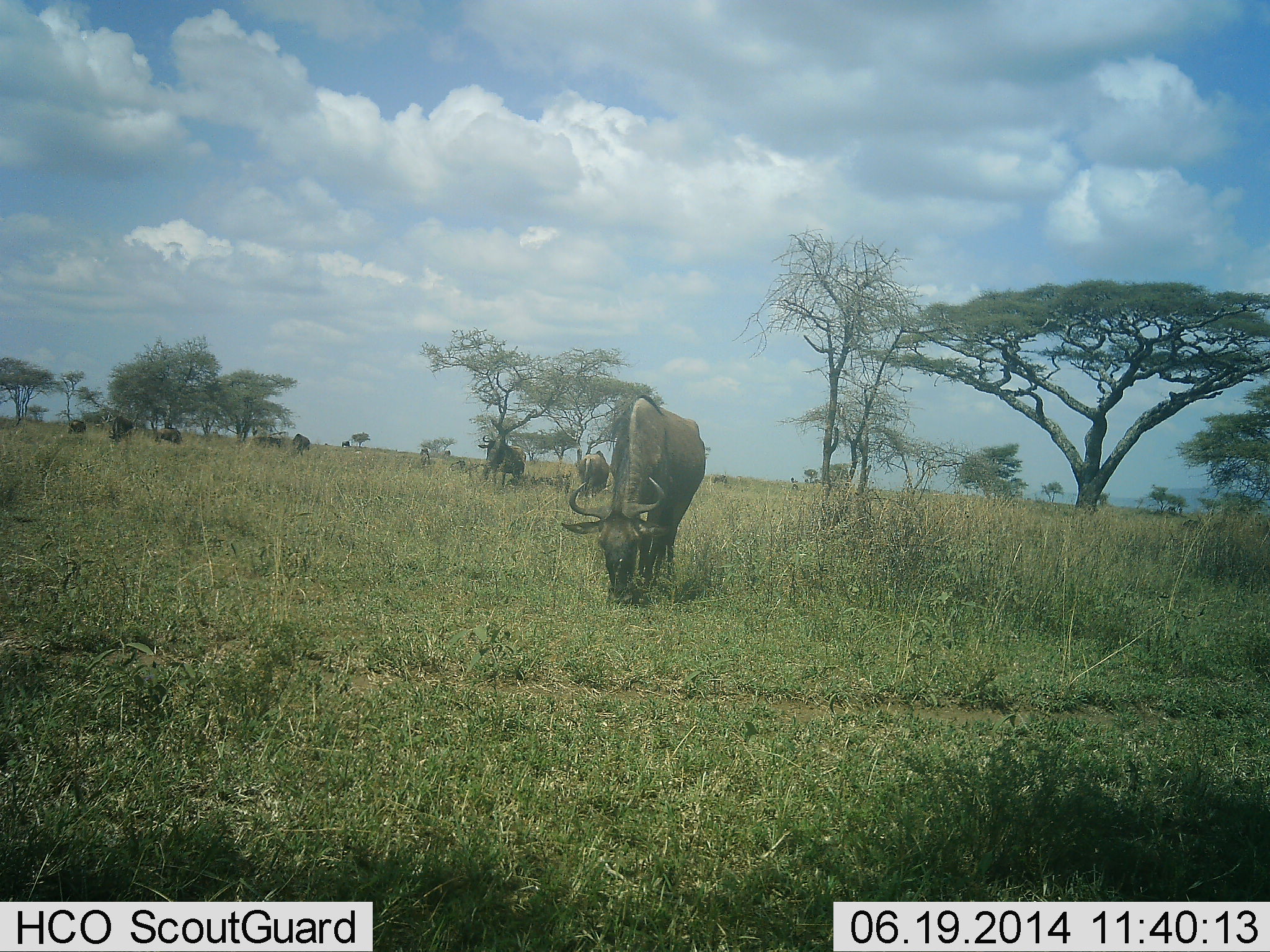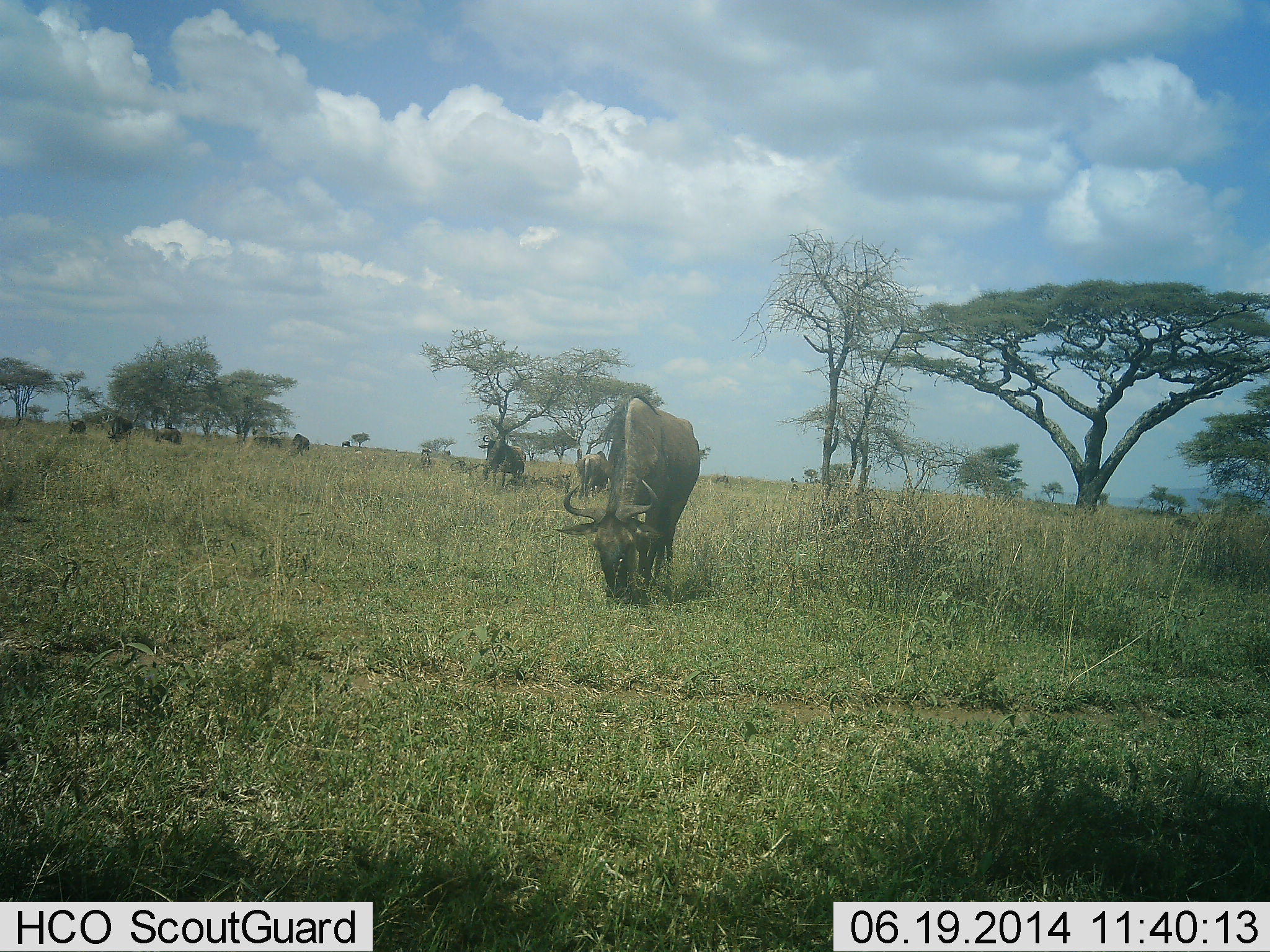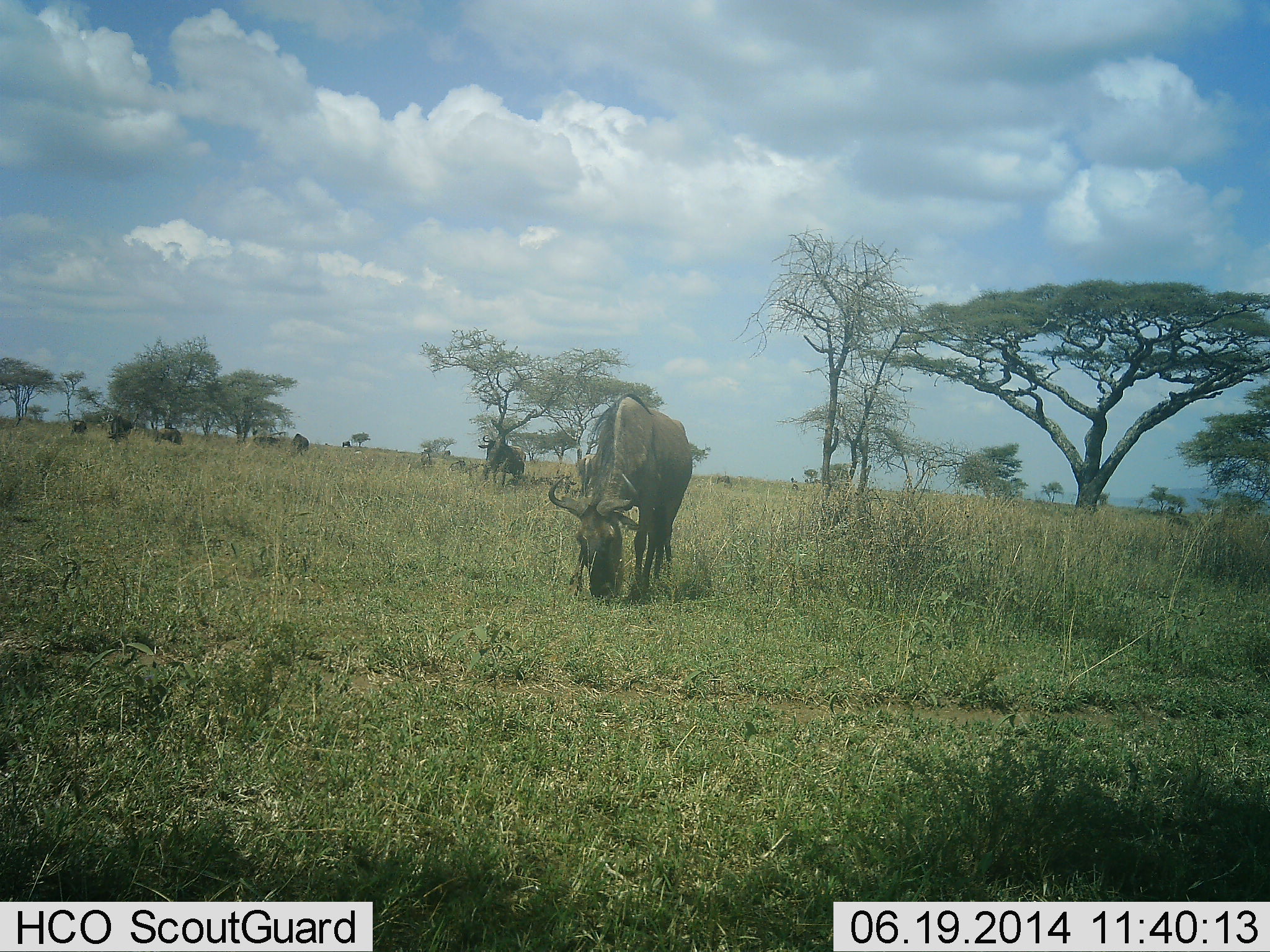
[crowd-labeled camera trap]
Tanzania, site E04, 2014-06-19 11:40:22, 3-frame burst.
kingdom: Animalia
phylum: Chordata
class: Mammalia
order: Artiodactyla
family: Bovidae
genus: Connochaetes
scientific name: Connochaetes taurinus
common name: blue wildebeest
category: wildebeest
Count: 11-50.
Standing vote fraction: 40%.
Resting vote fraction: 20%.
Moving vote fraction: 10%.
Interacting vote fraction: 0%.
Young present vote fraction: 0%.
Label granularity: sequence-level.